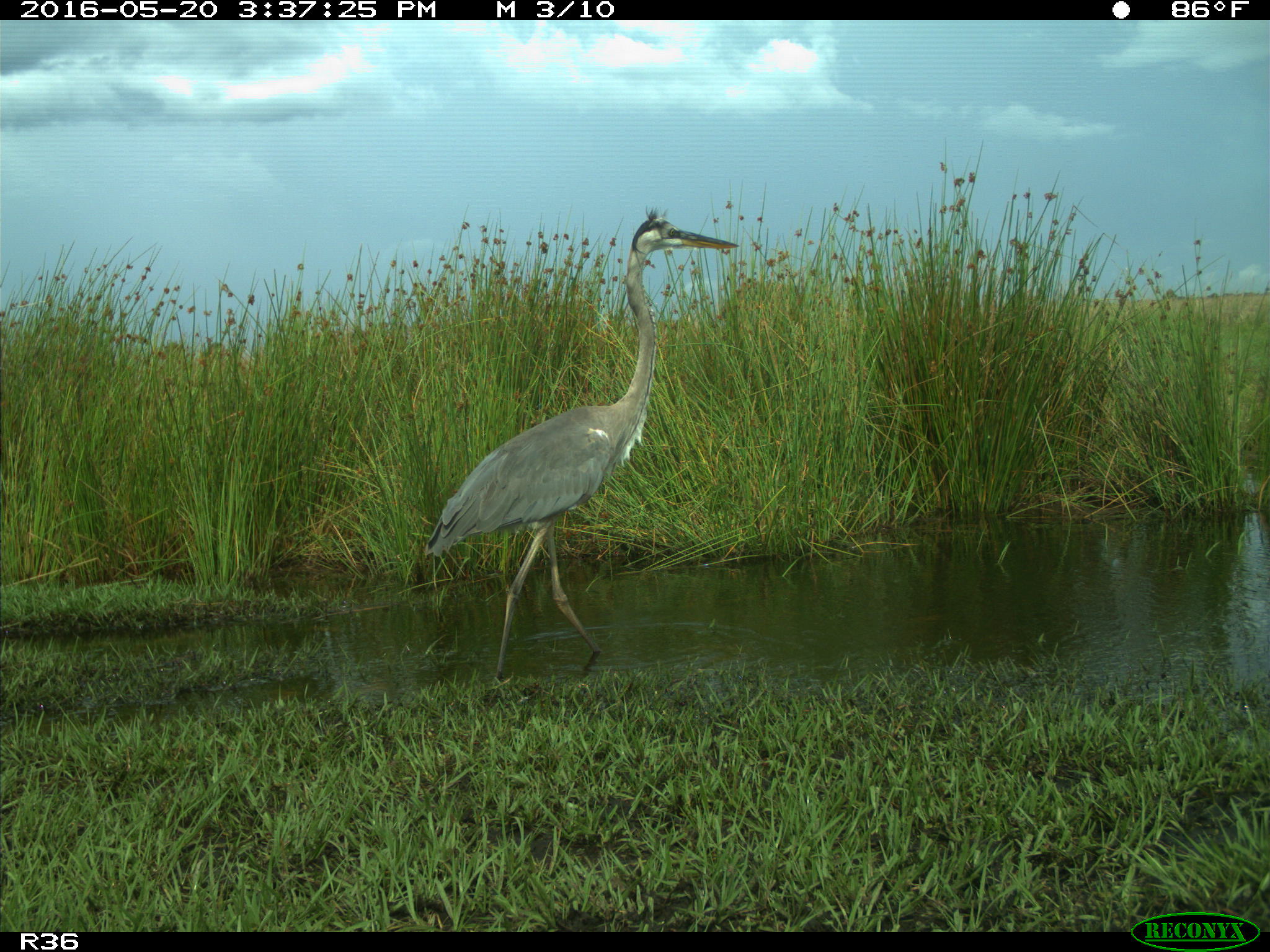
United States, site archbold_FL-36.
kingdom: Animalia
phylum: Chordata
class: Aves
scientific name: Aves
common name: birds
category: unidentified bird